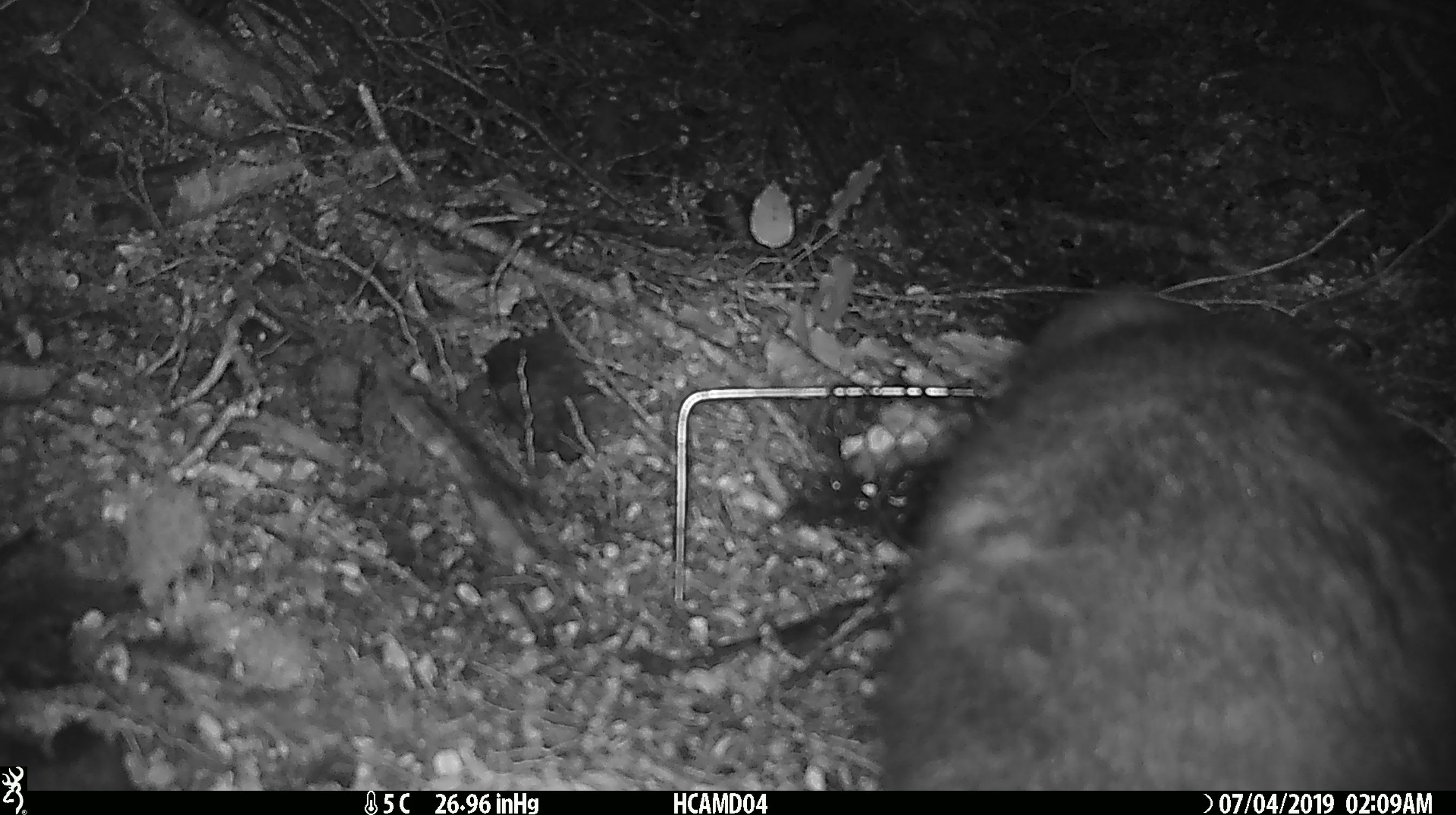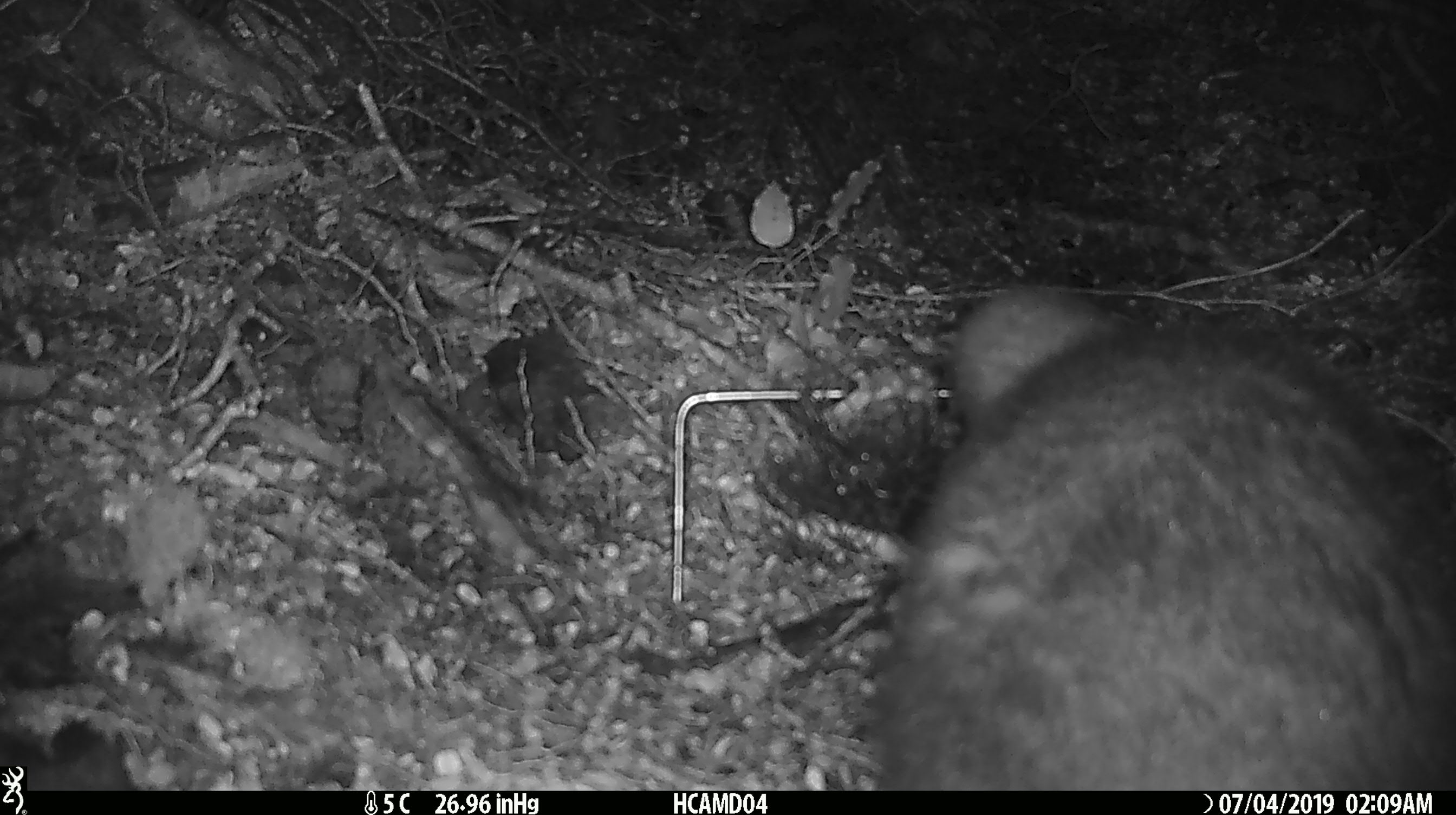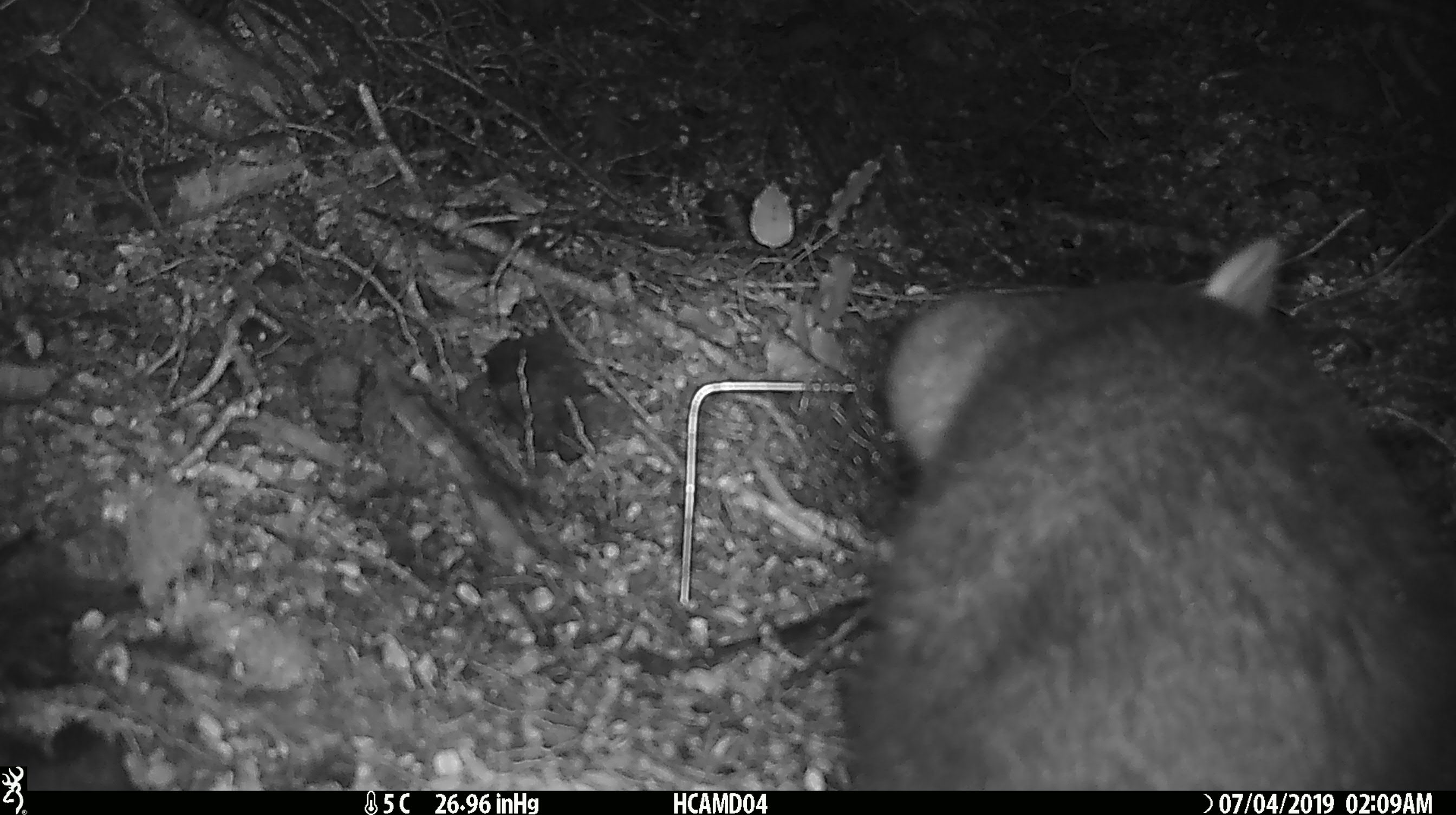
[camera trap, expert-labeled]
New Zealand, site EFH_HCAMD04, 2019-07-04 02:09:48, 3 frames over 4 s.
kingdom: Animalia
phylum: Chordata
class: Mammalia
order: Diprotodontia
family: Phalangeridae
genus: Trichosurus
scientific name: Trichosurus vulpecula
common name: common brushtail possum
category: possum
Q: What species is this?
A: Possum (common brushtail possum) (Trichosurus vulpecula).